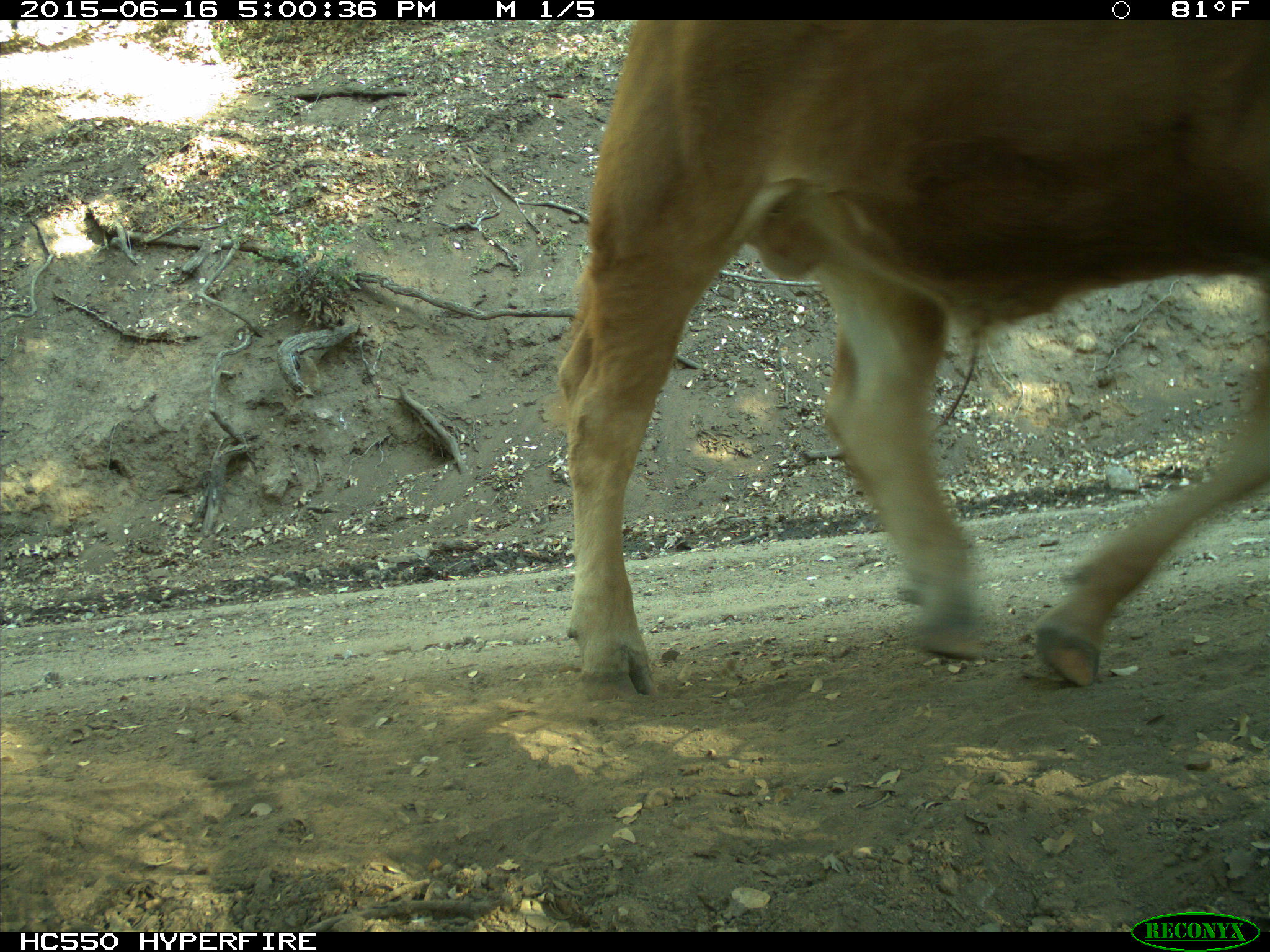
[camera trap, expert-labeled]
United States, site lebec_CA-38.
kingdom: Animalia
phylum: Chordata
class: Mammalia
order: Artiodactyla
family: Bovidae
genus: Bos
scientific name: Bos taurus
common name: domestic cow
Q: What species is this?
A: Bos taurus (domestic cow).